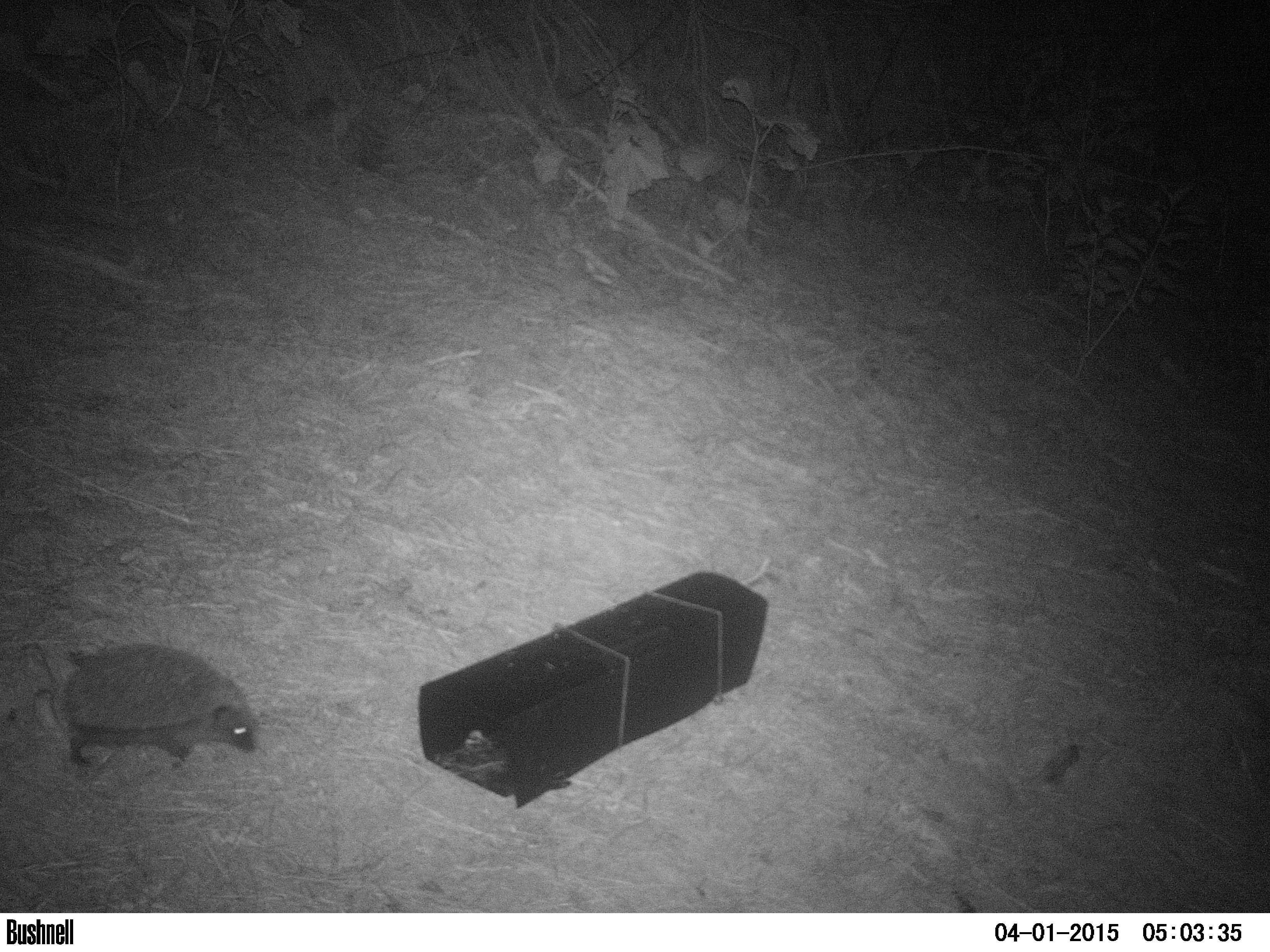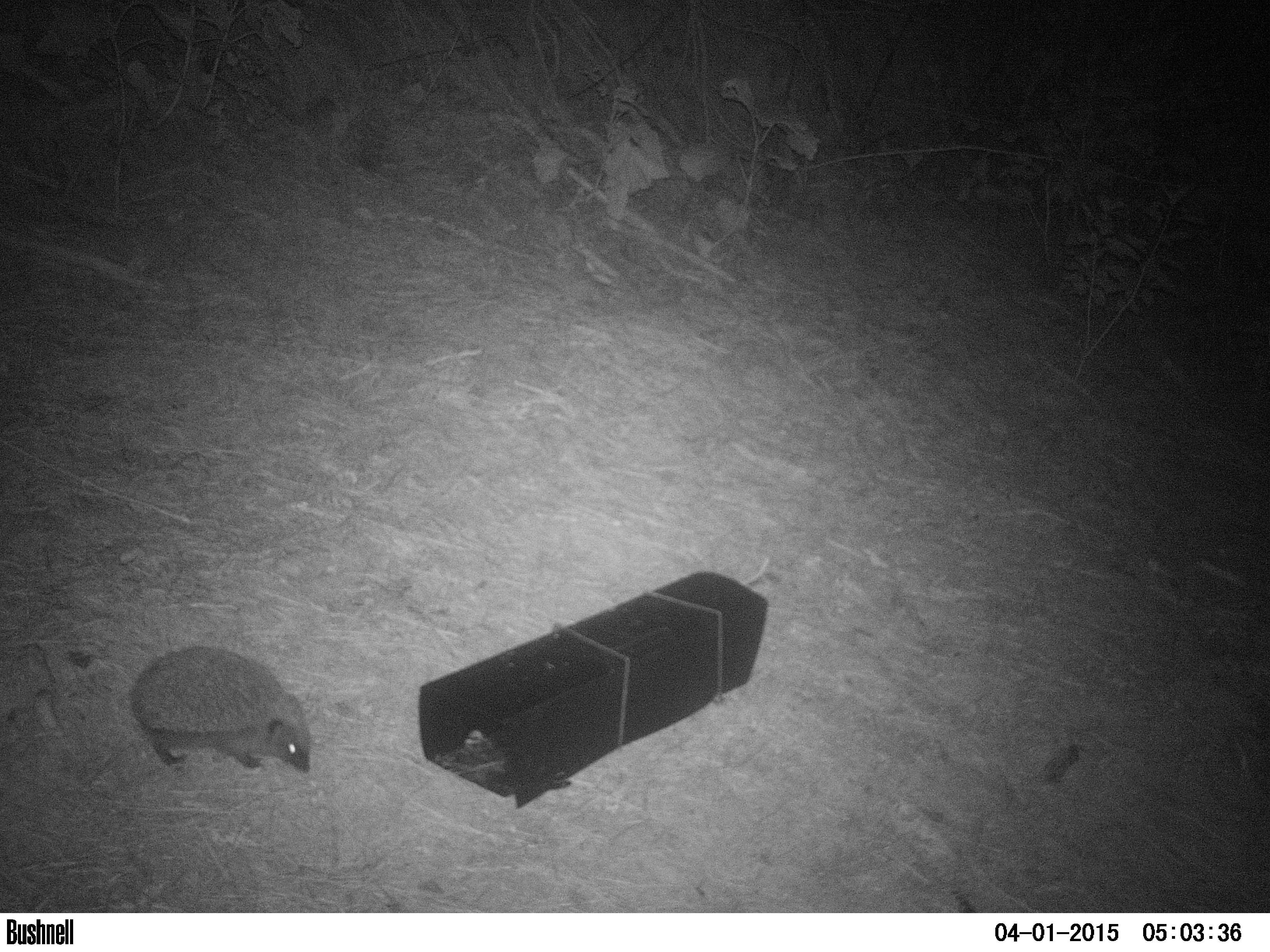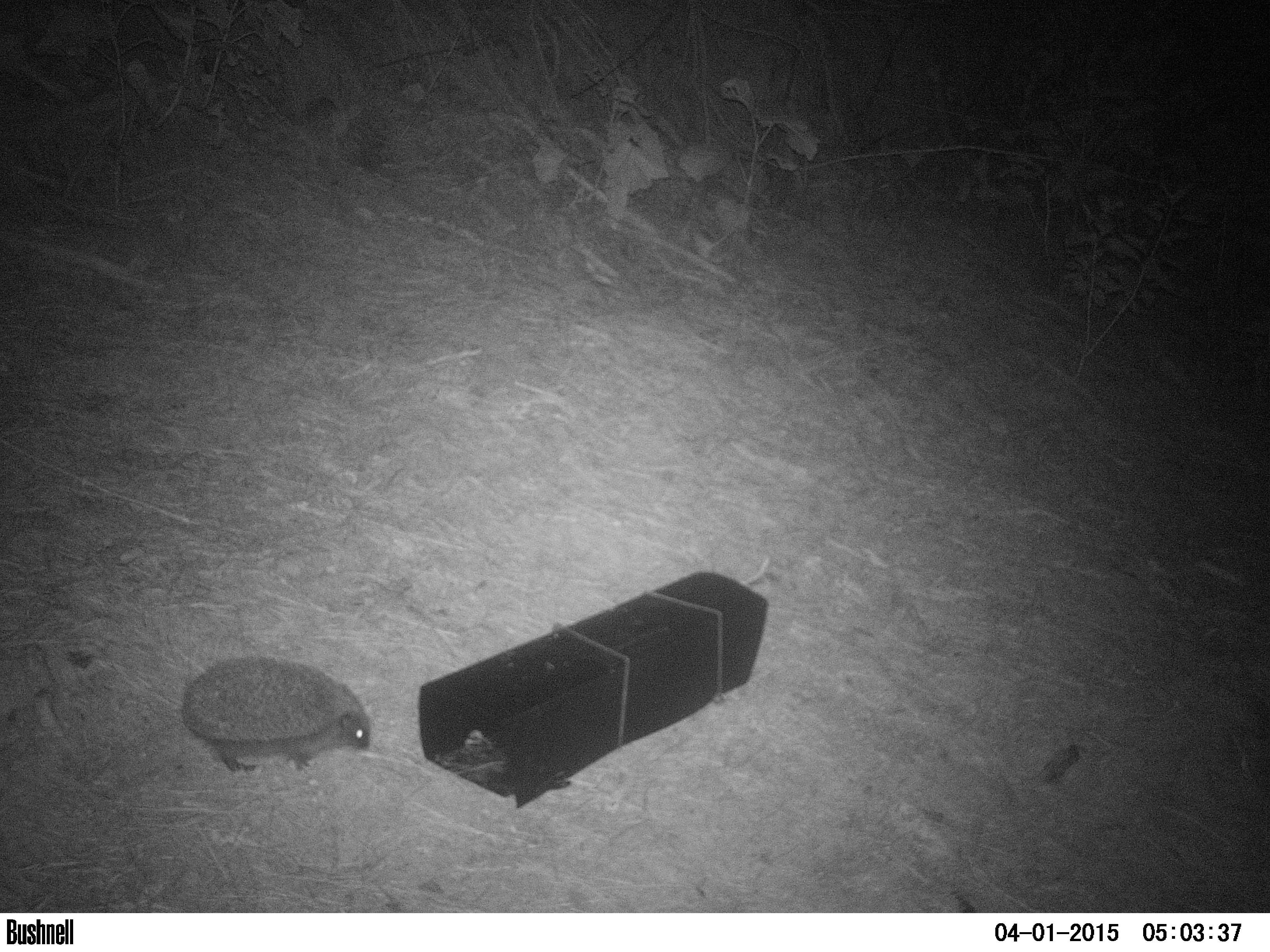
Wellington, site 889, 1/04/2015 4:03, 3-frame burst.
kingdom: Animalia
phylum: Chordata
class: Mammalia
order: Eulipotyphla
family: Erinaceidae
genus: Erinaceus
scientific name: Erinaceus europaeus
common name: hedgehog